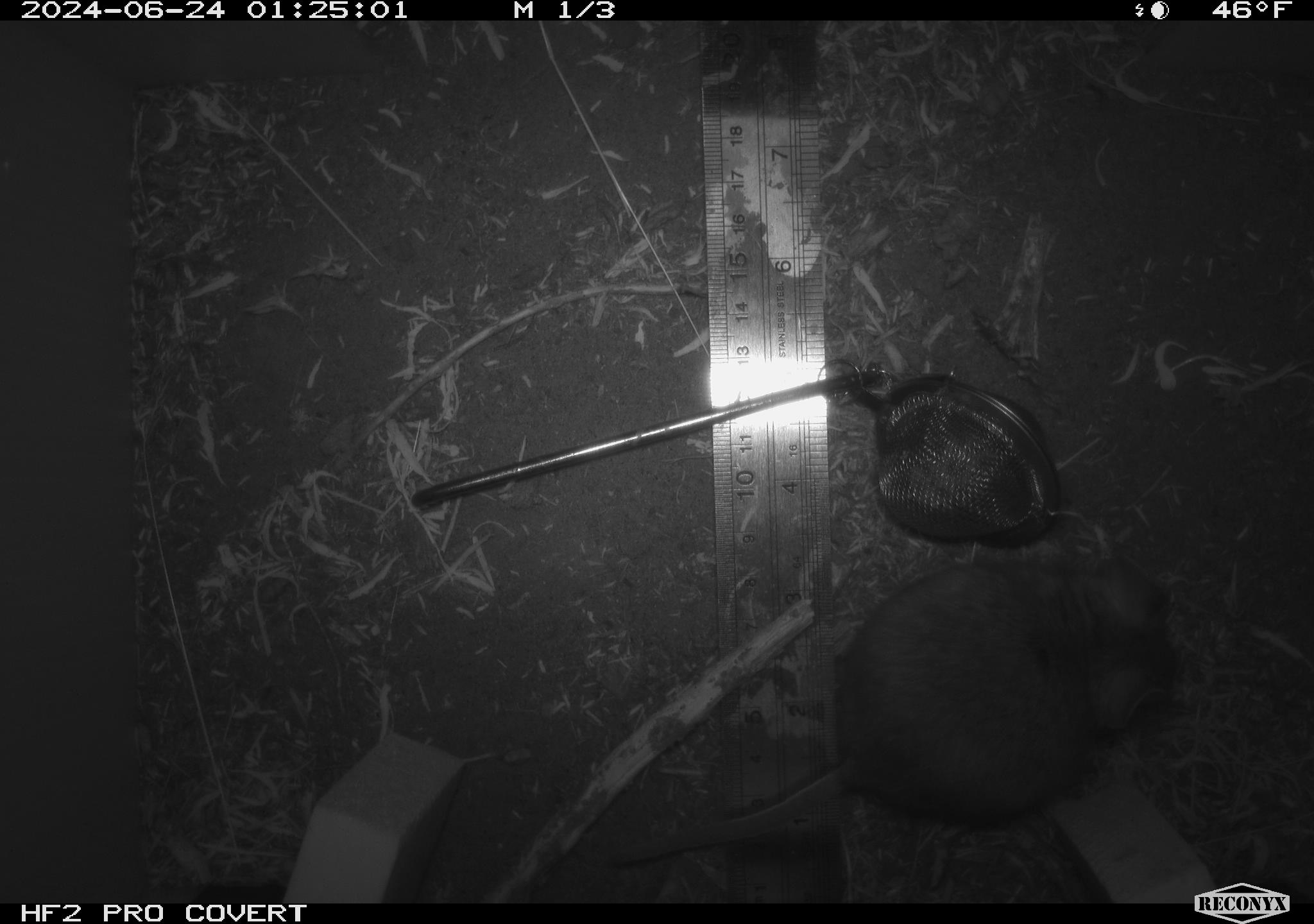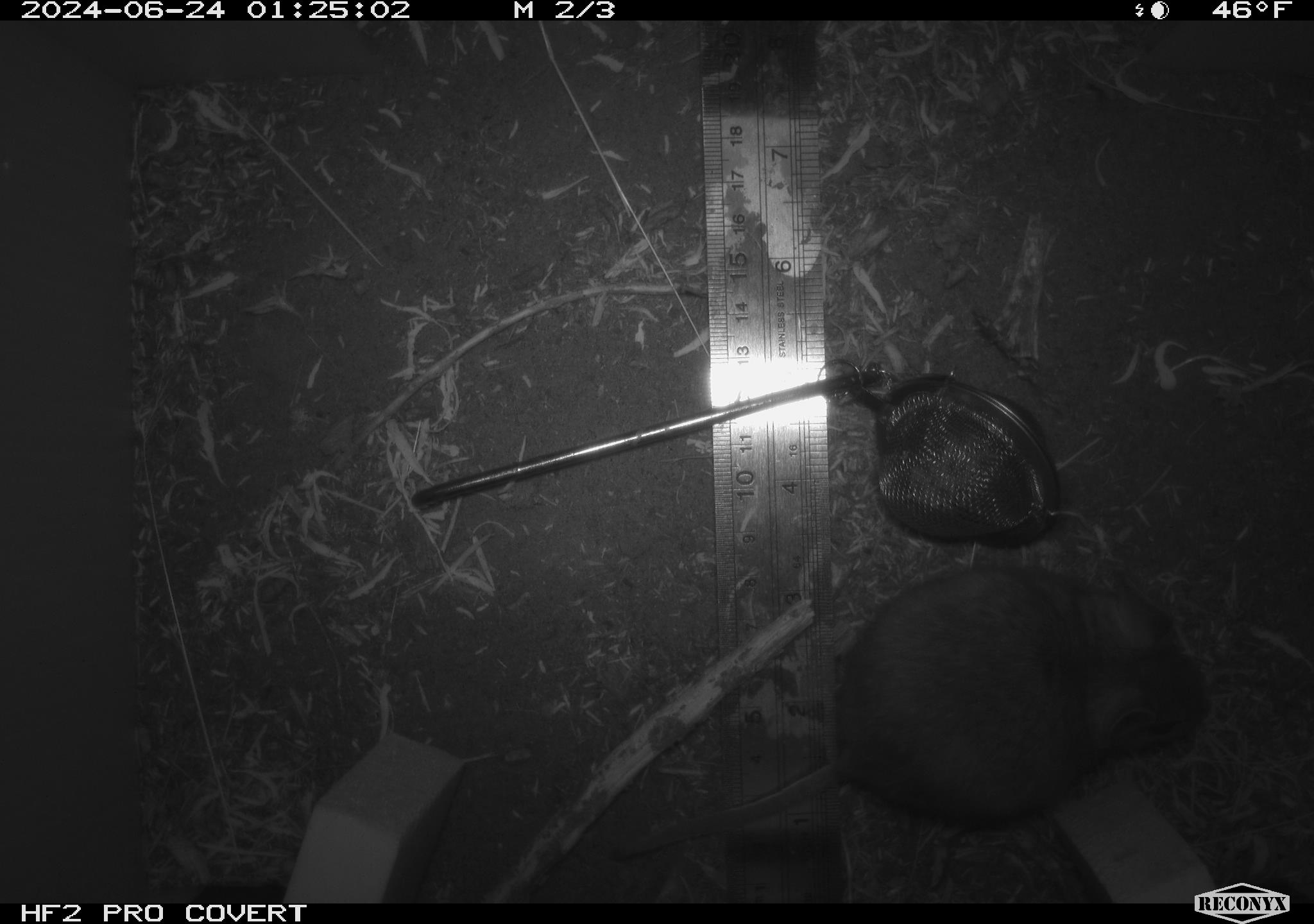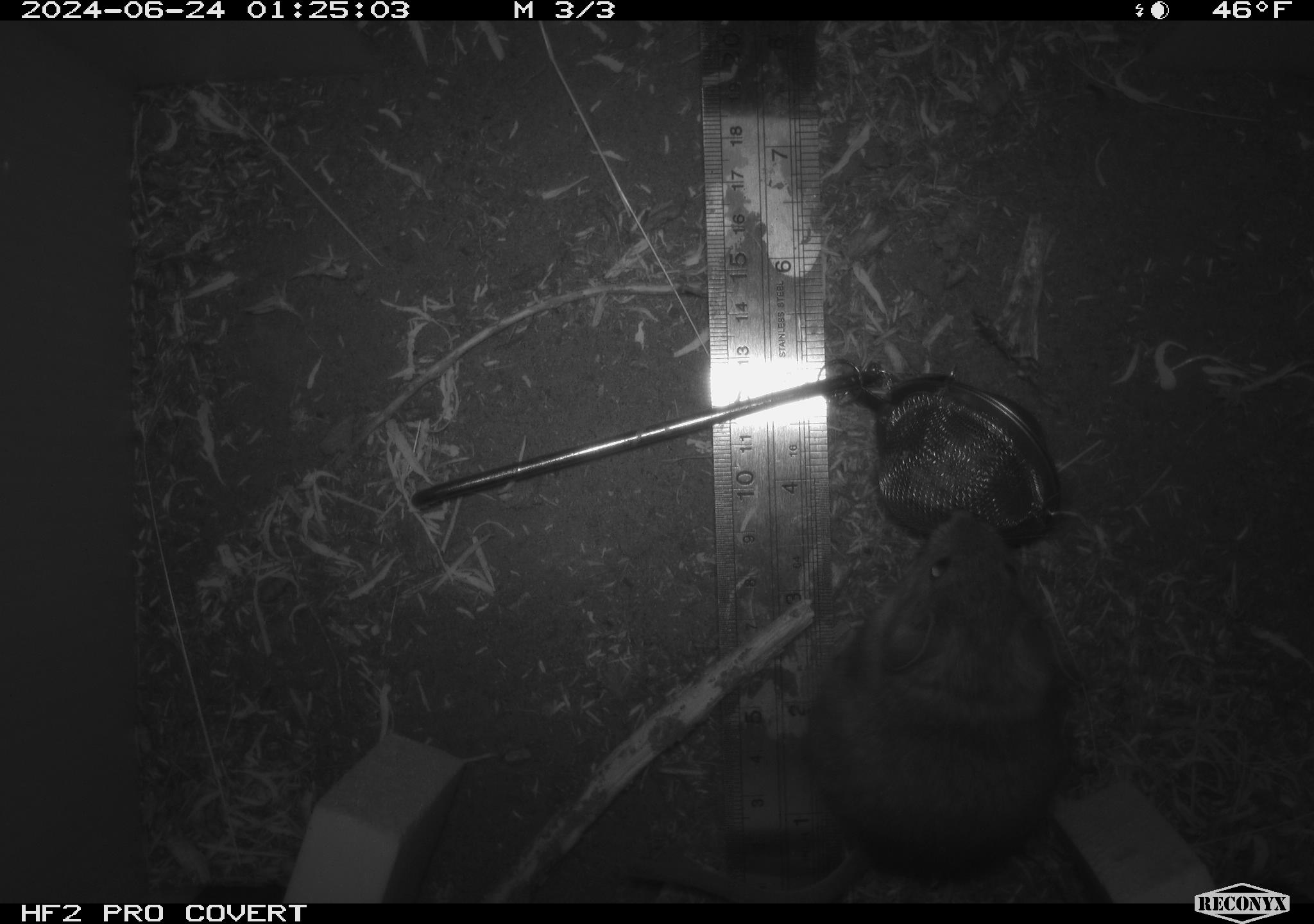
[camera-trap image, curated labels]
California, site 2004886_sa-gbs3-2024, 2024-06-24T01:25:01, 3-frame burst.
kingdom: Animalia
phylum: Chordata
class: Mammalia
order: Rodentia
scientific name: Rodentia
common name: woodrat or rat or mouse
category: woodrat or rat or mouse species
Woodrat or rat or mouse species (woodrat or rat or mouse) (Rodentia).